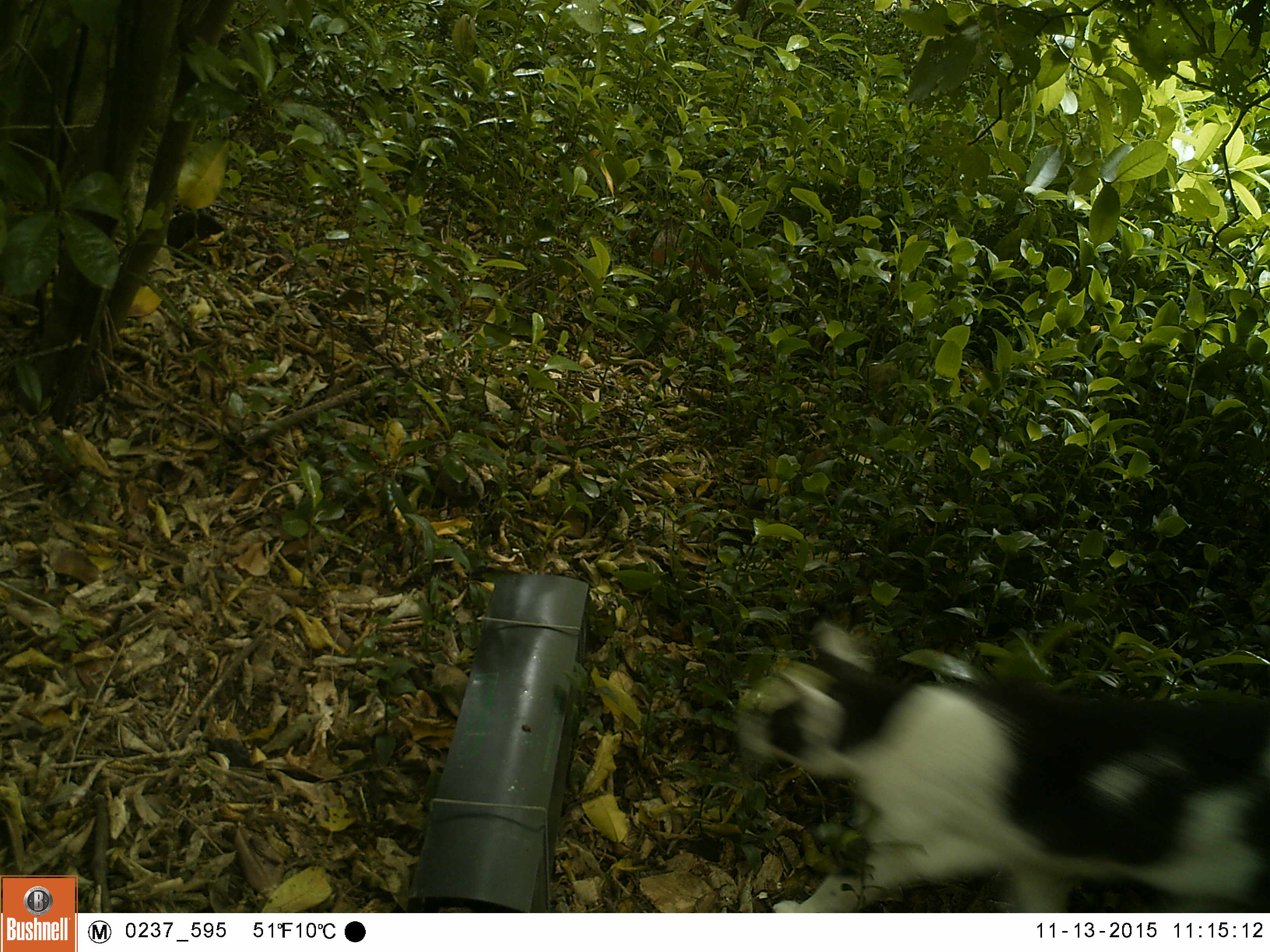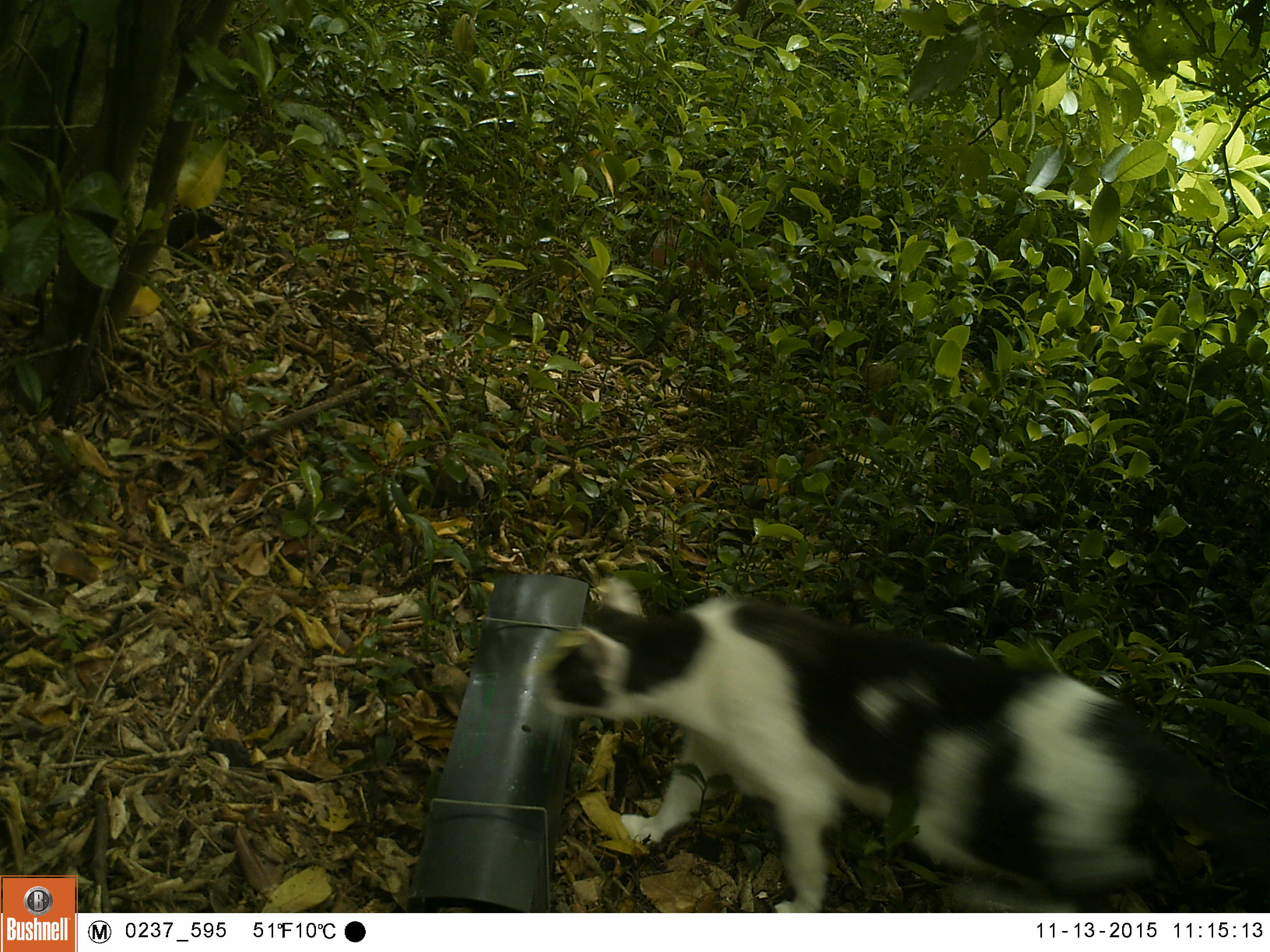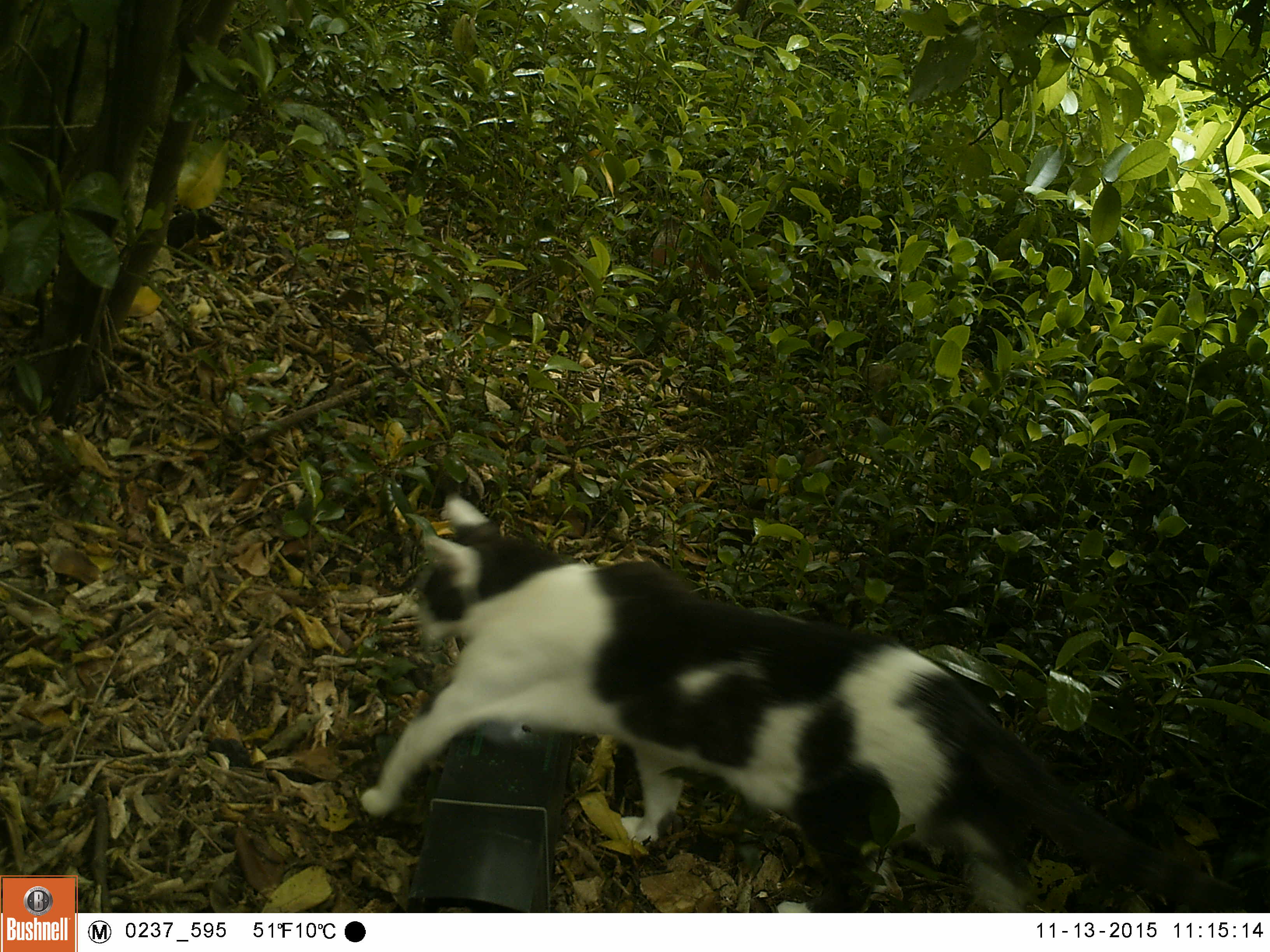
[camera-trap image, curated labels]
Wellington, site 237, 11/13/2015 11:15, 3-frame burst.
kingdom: Animalia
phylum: Chordata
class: Mammalia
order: Carnivora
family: Felidae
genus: Felis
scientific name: Felis catus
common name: cat